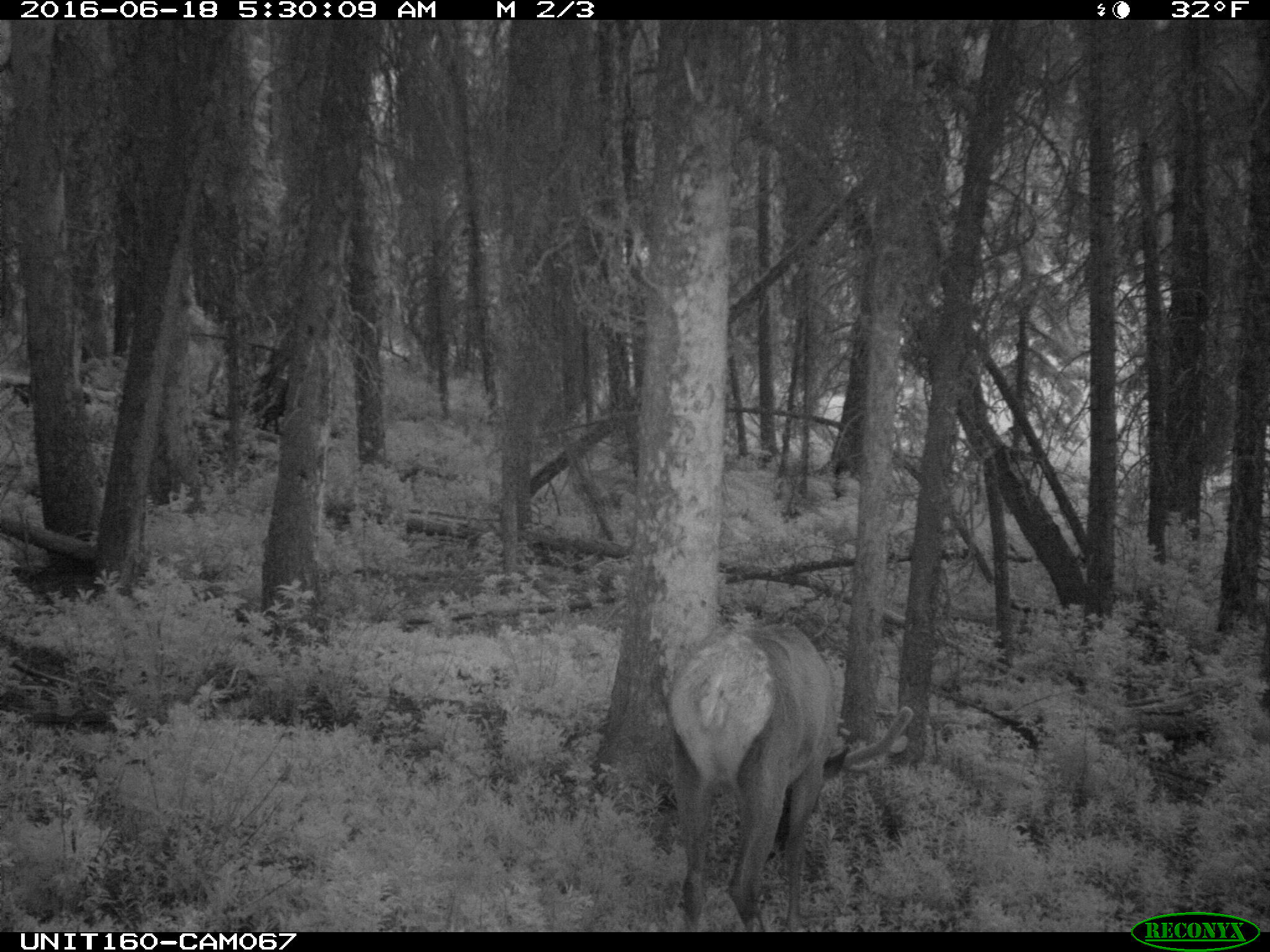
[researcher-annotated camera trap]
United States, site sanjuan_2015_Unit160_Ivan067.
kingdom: Animalia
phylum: Chordata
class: Mammalia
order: Artiodactyla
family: Cervidae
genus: Cervus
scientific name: Cervus elaphus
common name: red deer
Cervus elaphus (red deer).